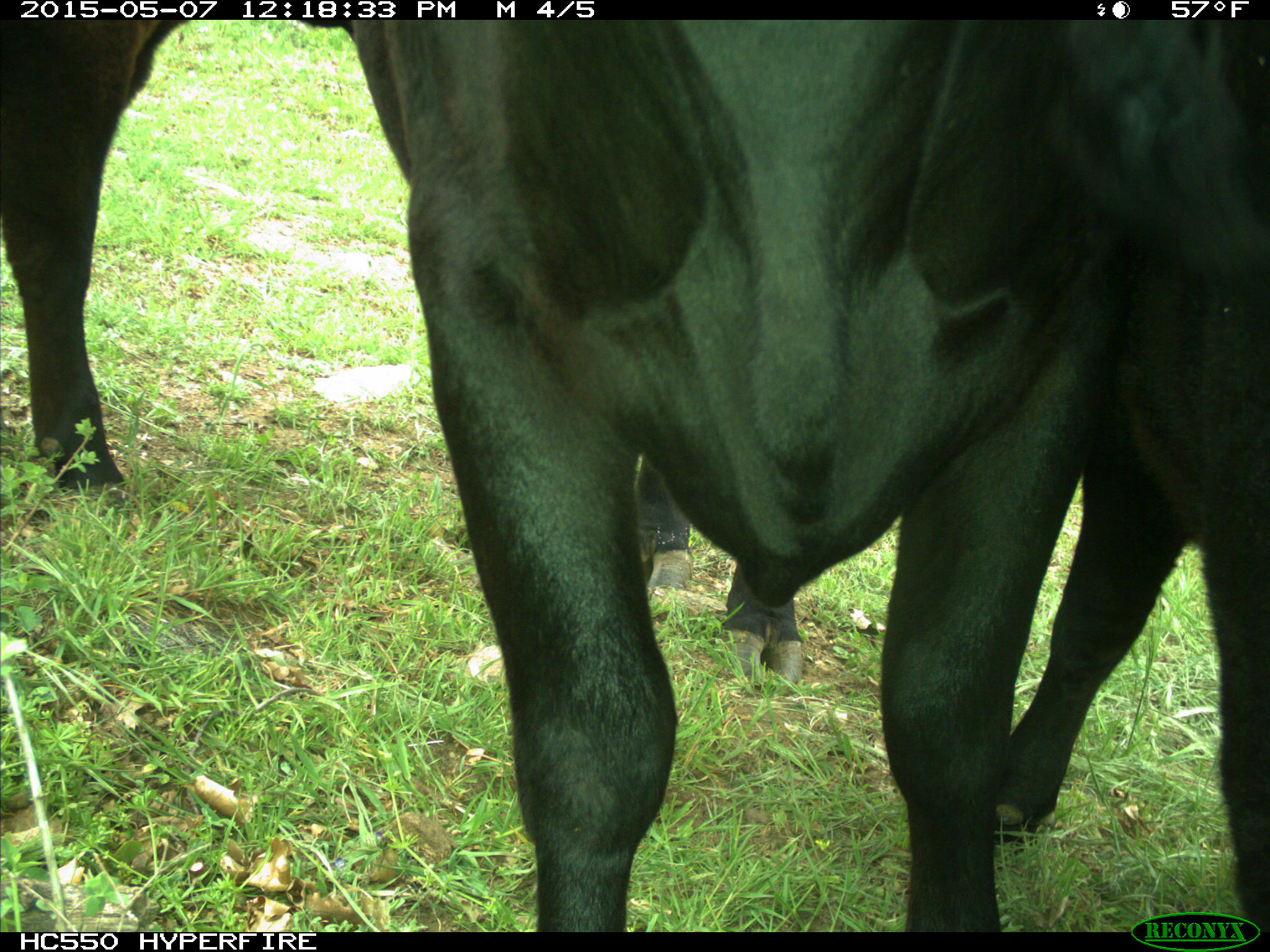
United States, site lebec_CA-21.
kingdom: Animalia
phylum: Chordata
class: Mammalia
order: Artiodactyla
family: Bovidae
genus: Bos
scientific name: Bos taurus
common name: domestic cow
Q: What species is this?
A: Bos taurus (domestic cow).